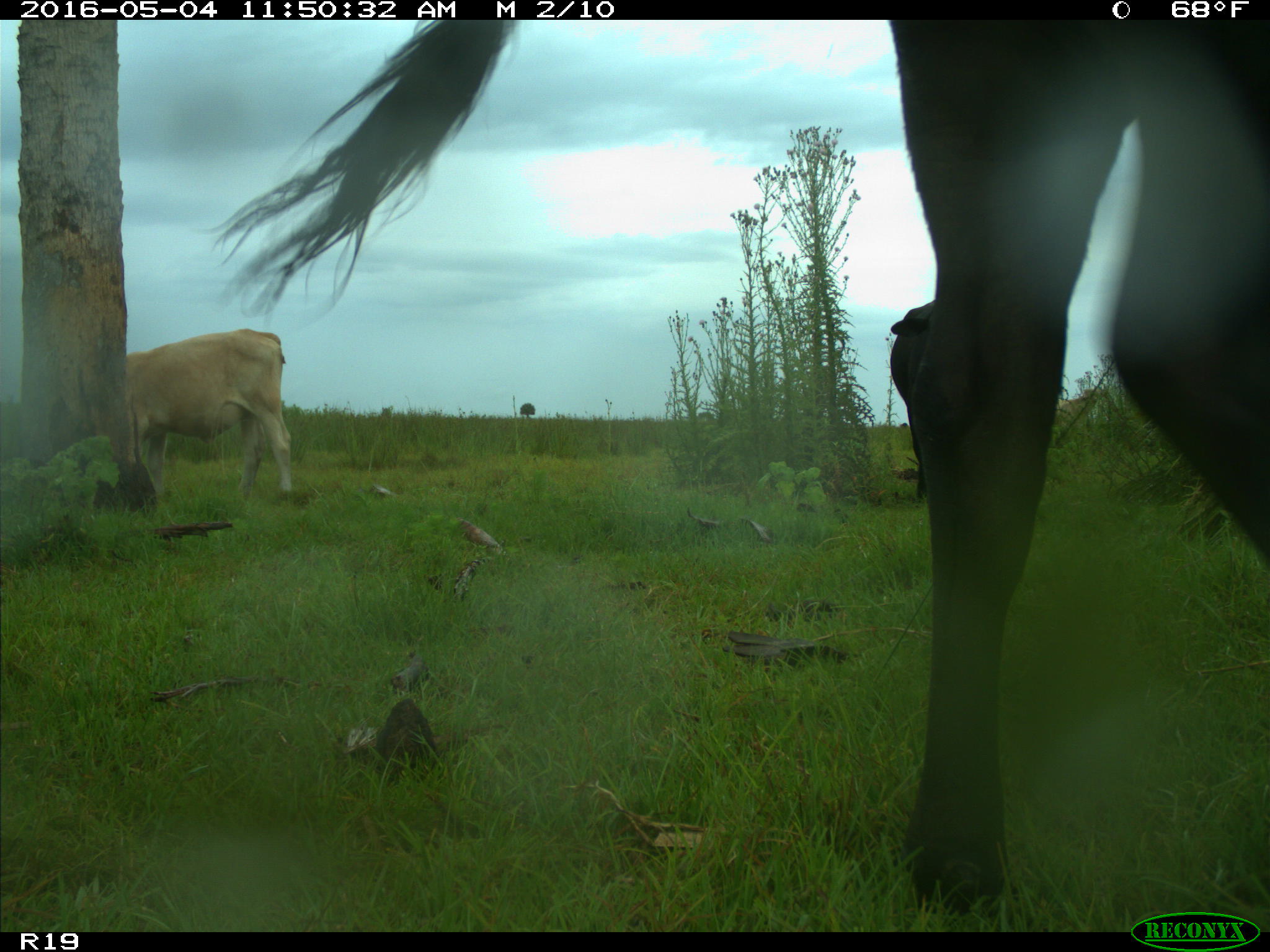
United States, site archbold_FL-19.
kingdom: Animalia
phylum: Chordata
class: Mammalia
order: Artiodactyla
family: Bovidae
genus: Bos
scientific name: Bos taurus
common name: domestic cow